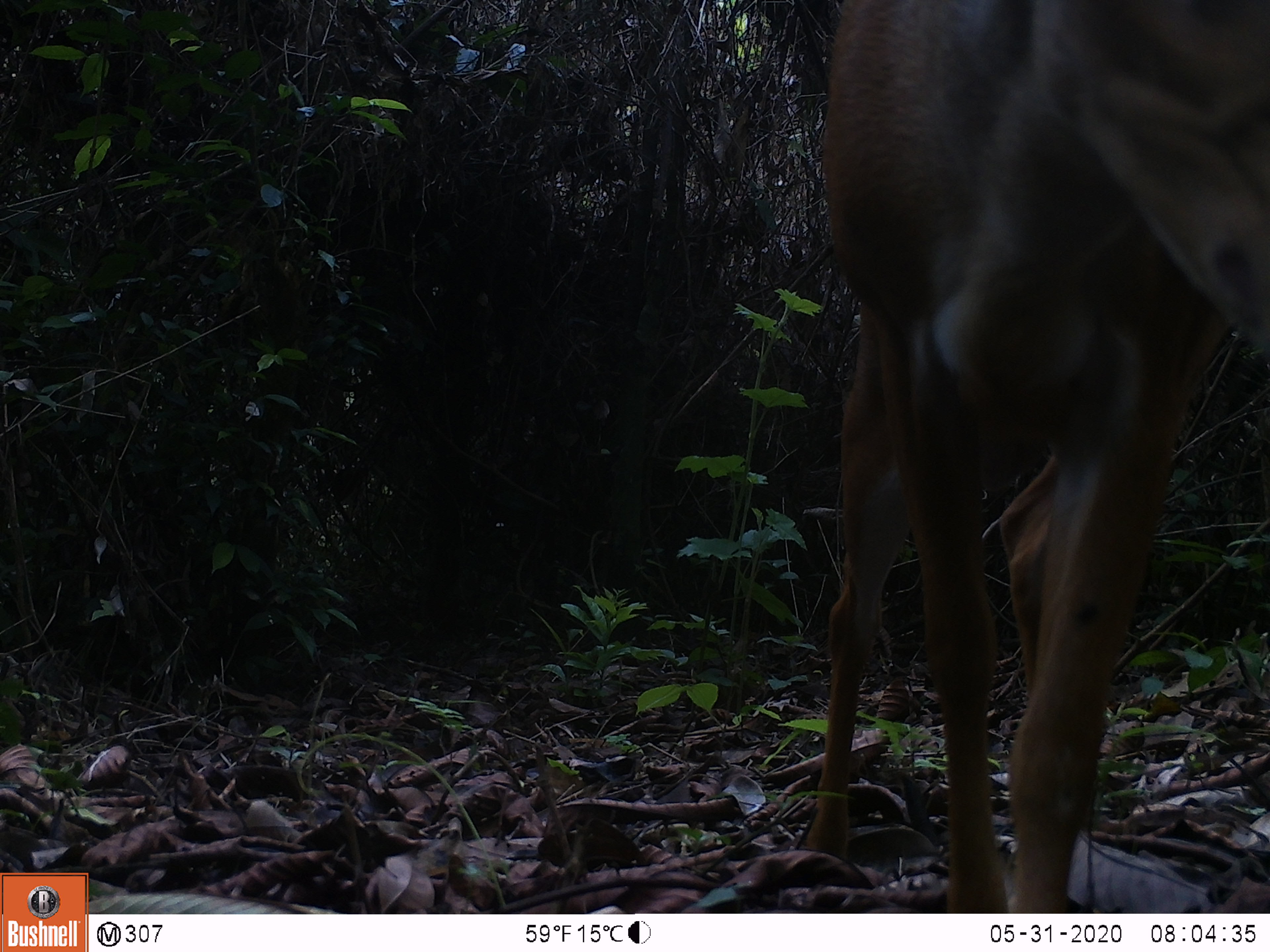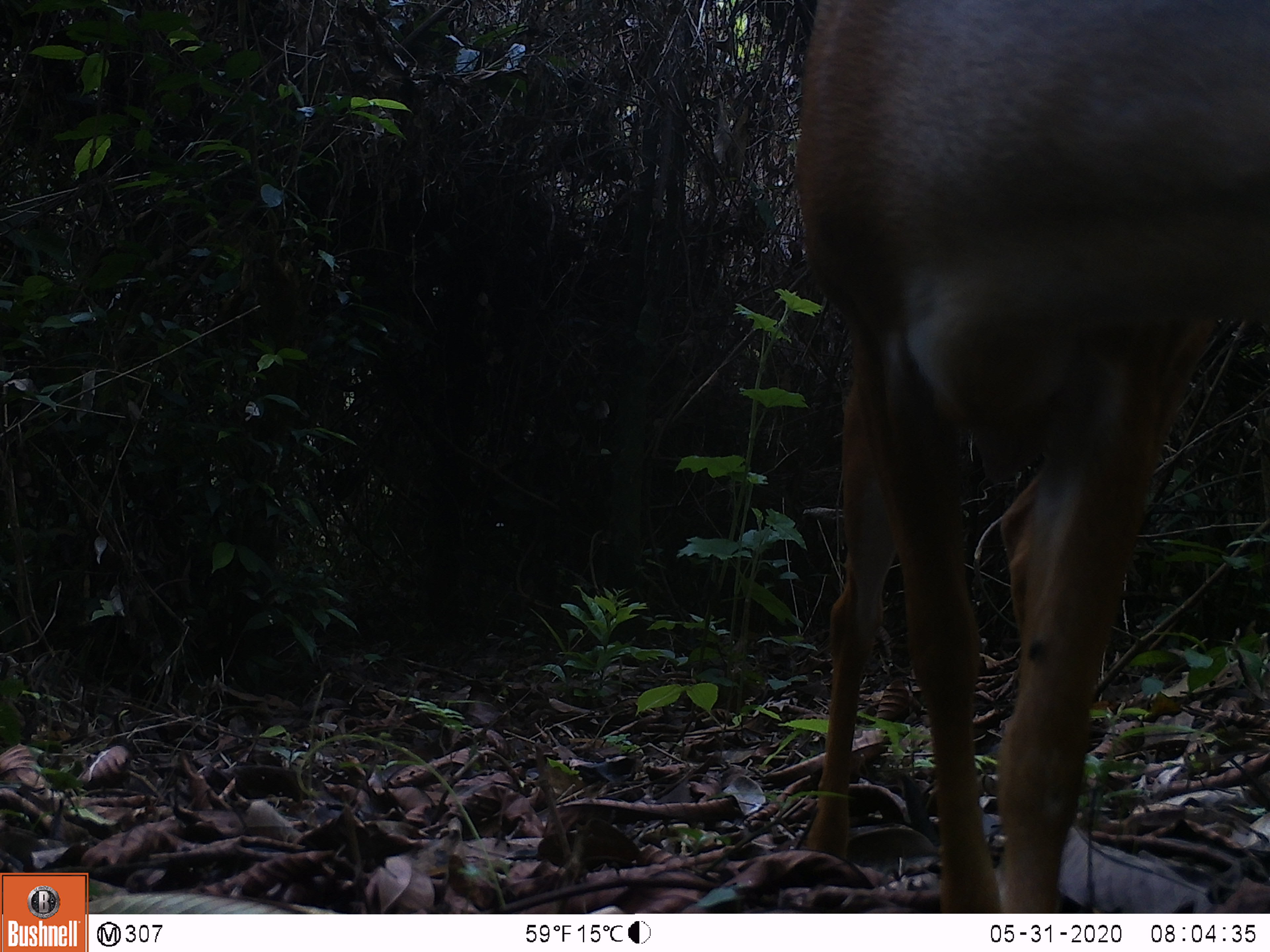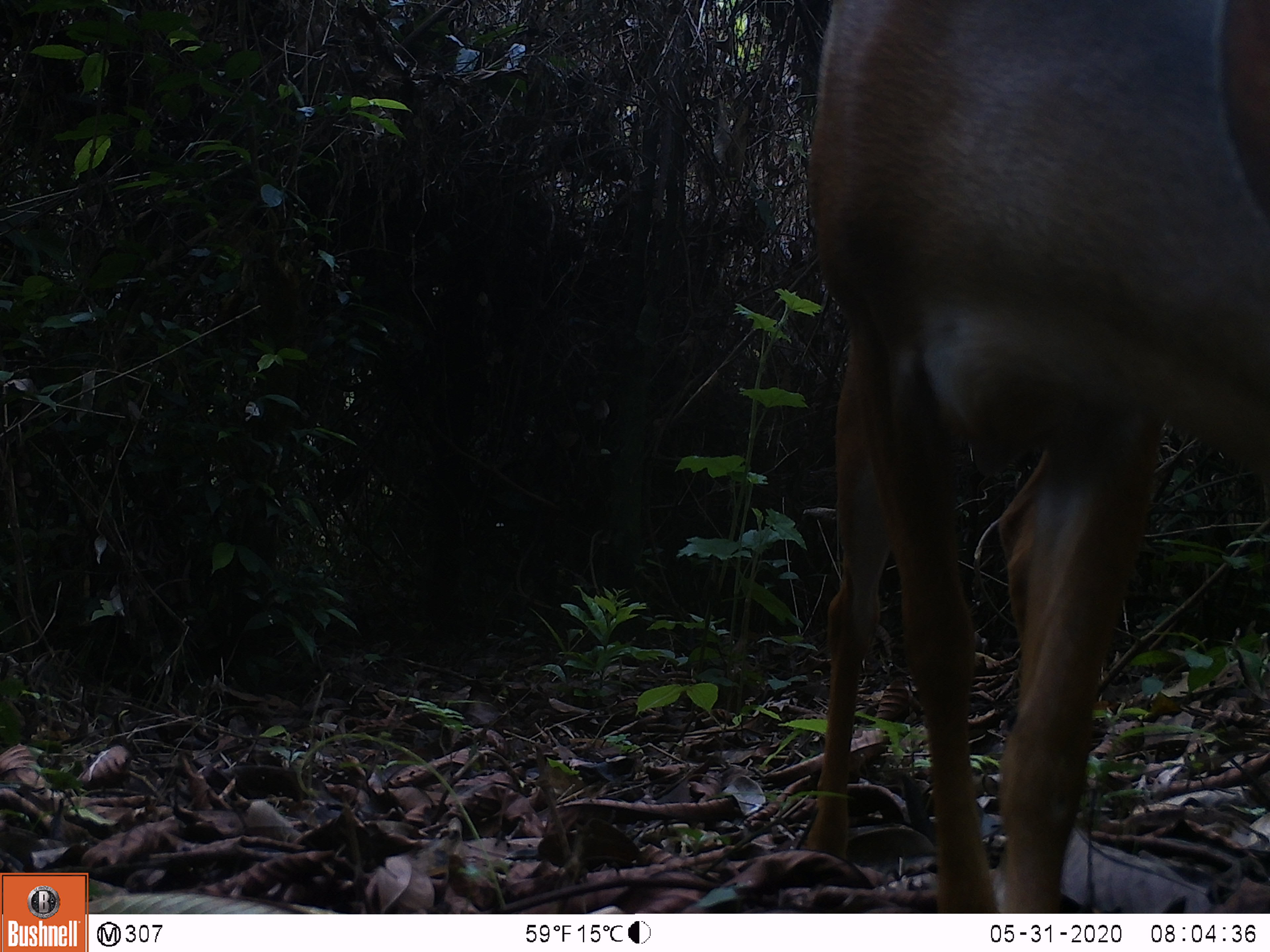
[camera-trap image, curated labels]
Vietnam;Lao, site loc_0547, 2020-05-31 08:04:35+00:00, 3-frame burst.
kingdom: Animalia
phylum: Chordata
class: Mammalia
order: Artiodactyla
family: Cervidae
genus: Muntiacus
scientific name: Muntiacus muntjak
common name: red muntjac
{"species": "red muntjac (Muntiacus muntjak)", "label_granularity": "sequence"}